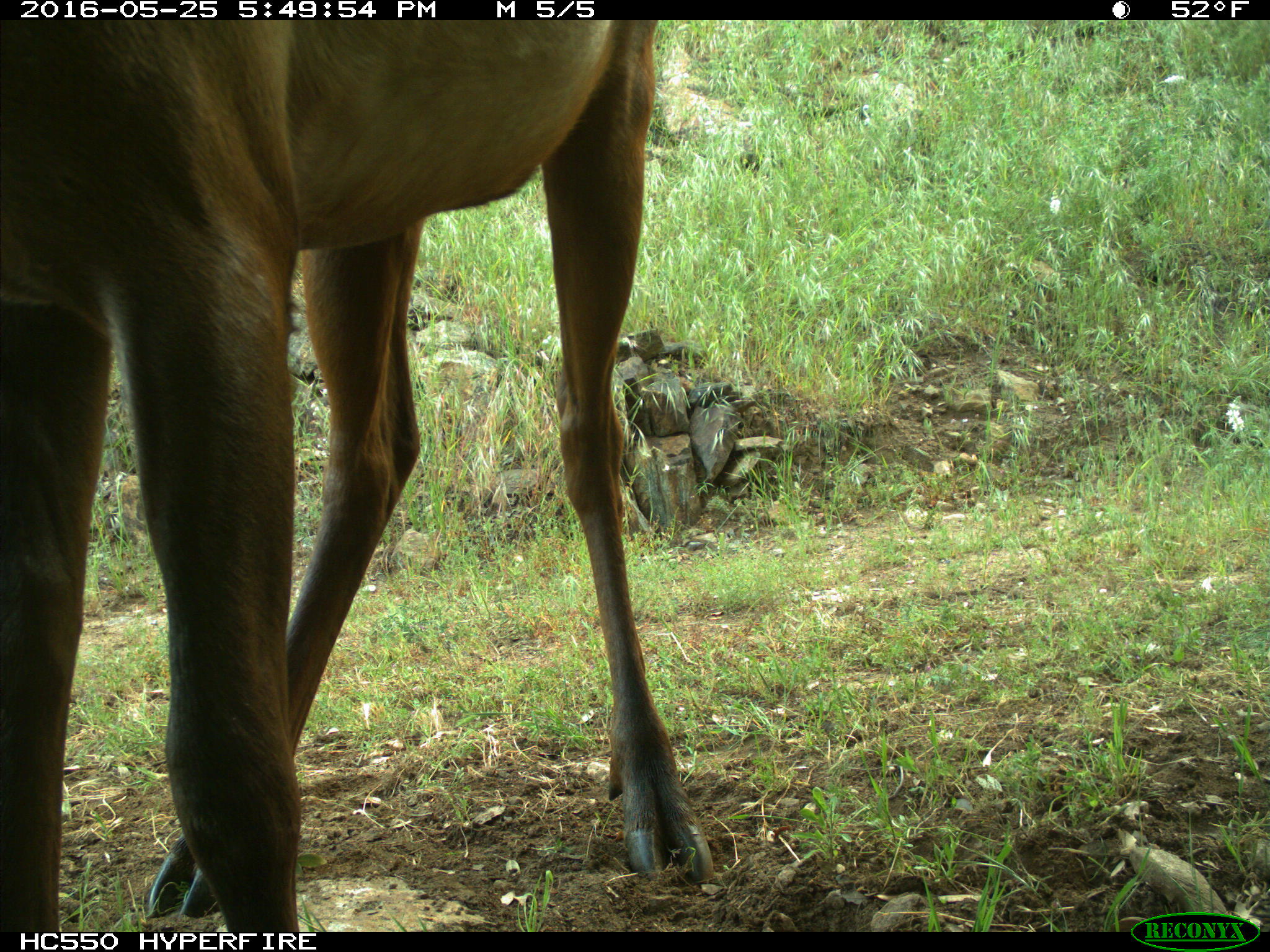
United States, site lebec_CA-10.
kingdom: Animalia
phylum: Chordata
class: Mammalia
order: Artiodactyla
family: Cervidae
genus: Cervus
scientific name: Cervus canadensis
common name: elk